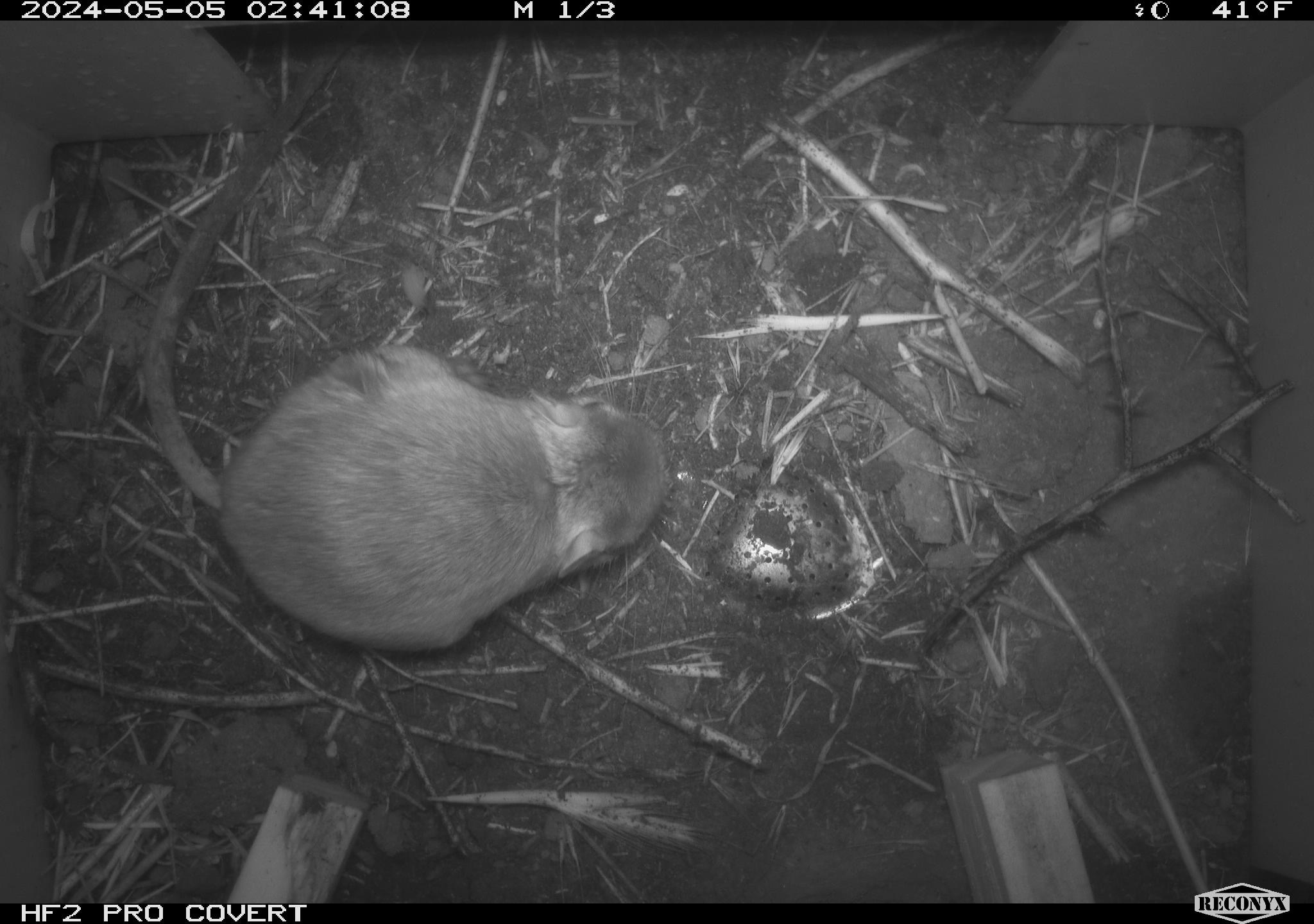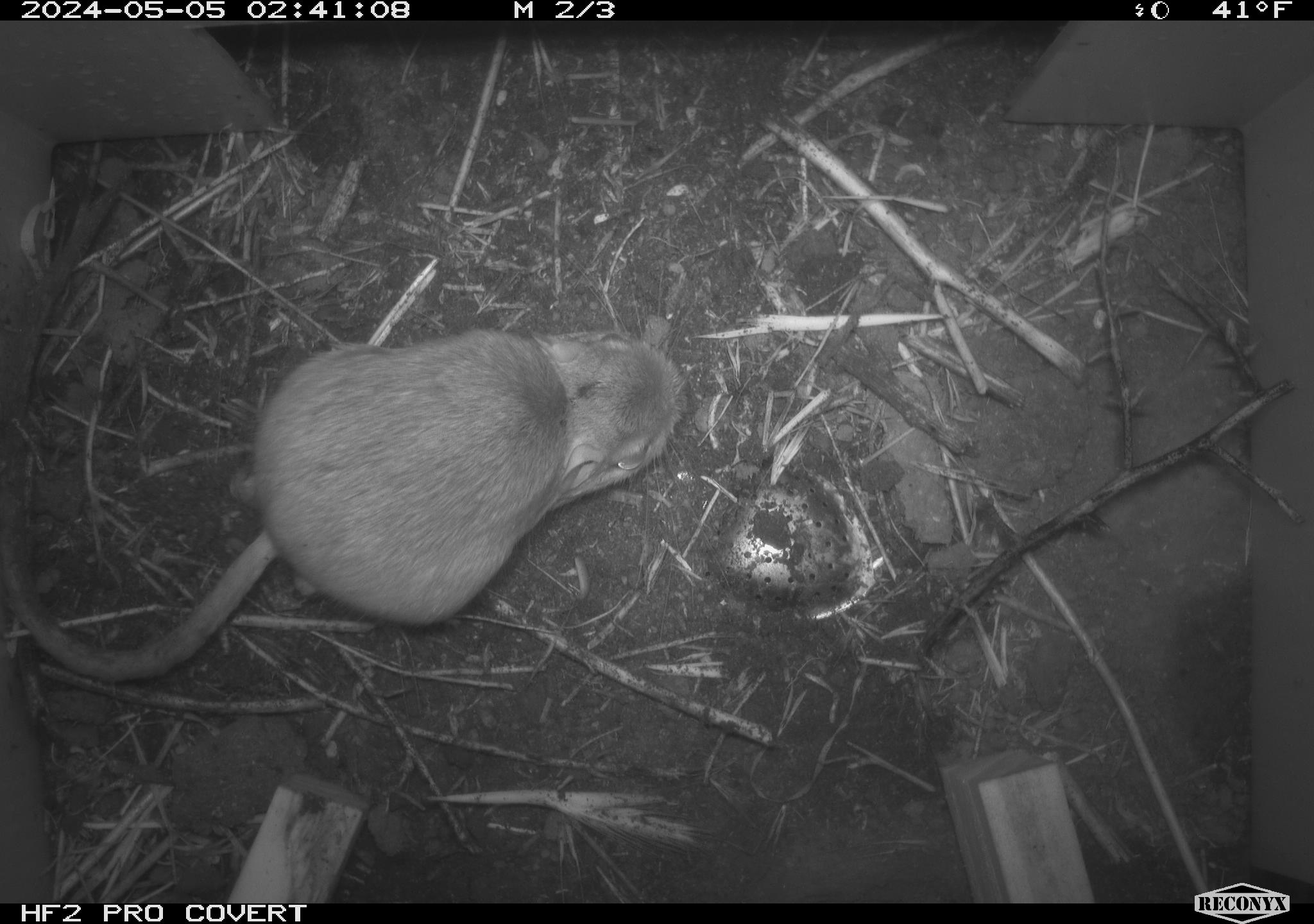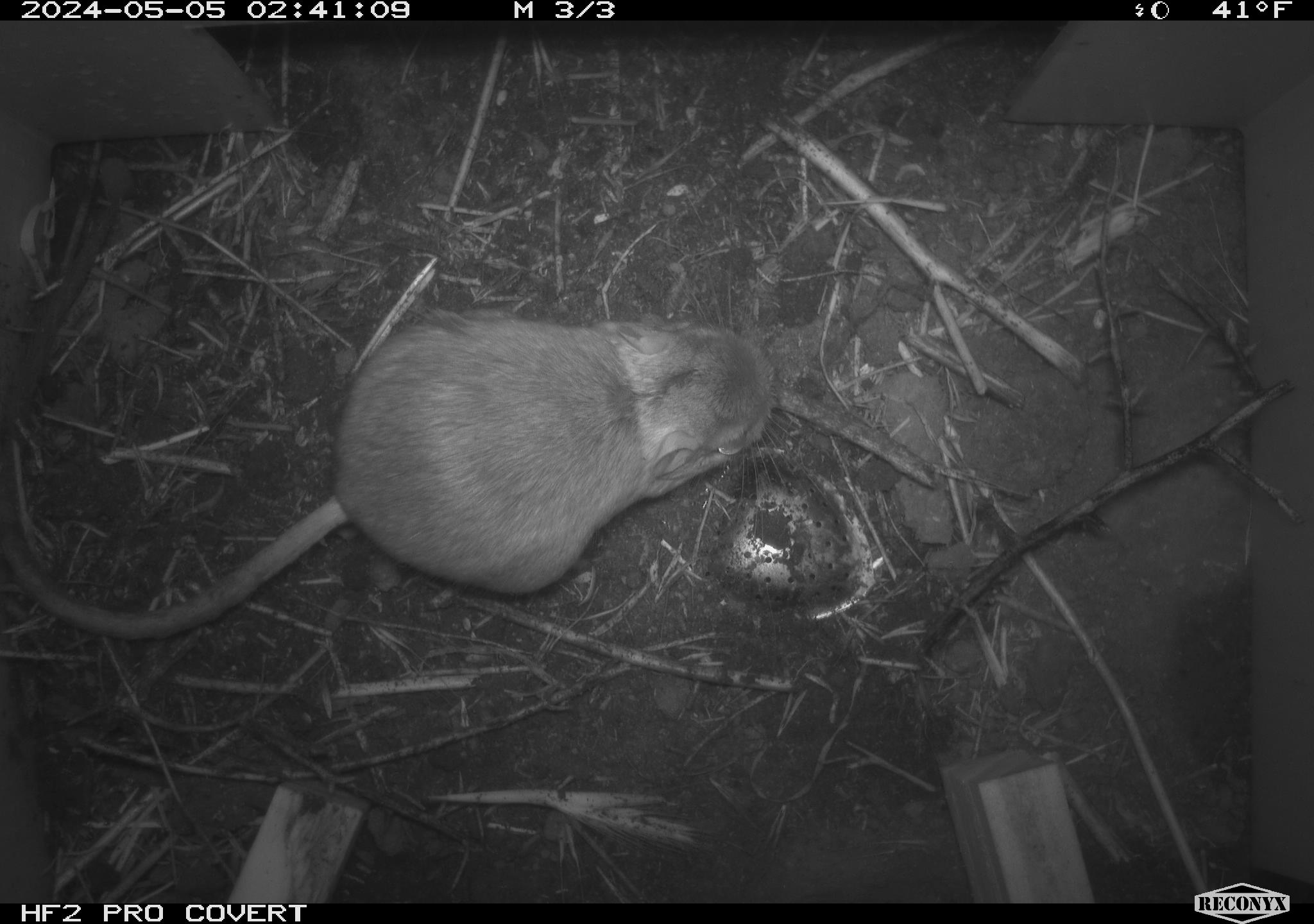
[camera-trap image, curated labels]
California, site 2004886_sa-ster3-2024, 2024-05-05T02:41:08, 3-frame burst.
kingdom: Animalia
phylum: Chordata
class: Mammalia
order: Rodentia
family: Heteromyidae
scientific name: Heteromyidae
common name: kangaroo rats and pocket mice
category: heteromyidae family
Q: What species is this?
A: Heteromyidae family (kangaroo rats and pocket mice) (Heteromyidae).